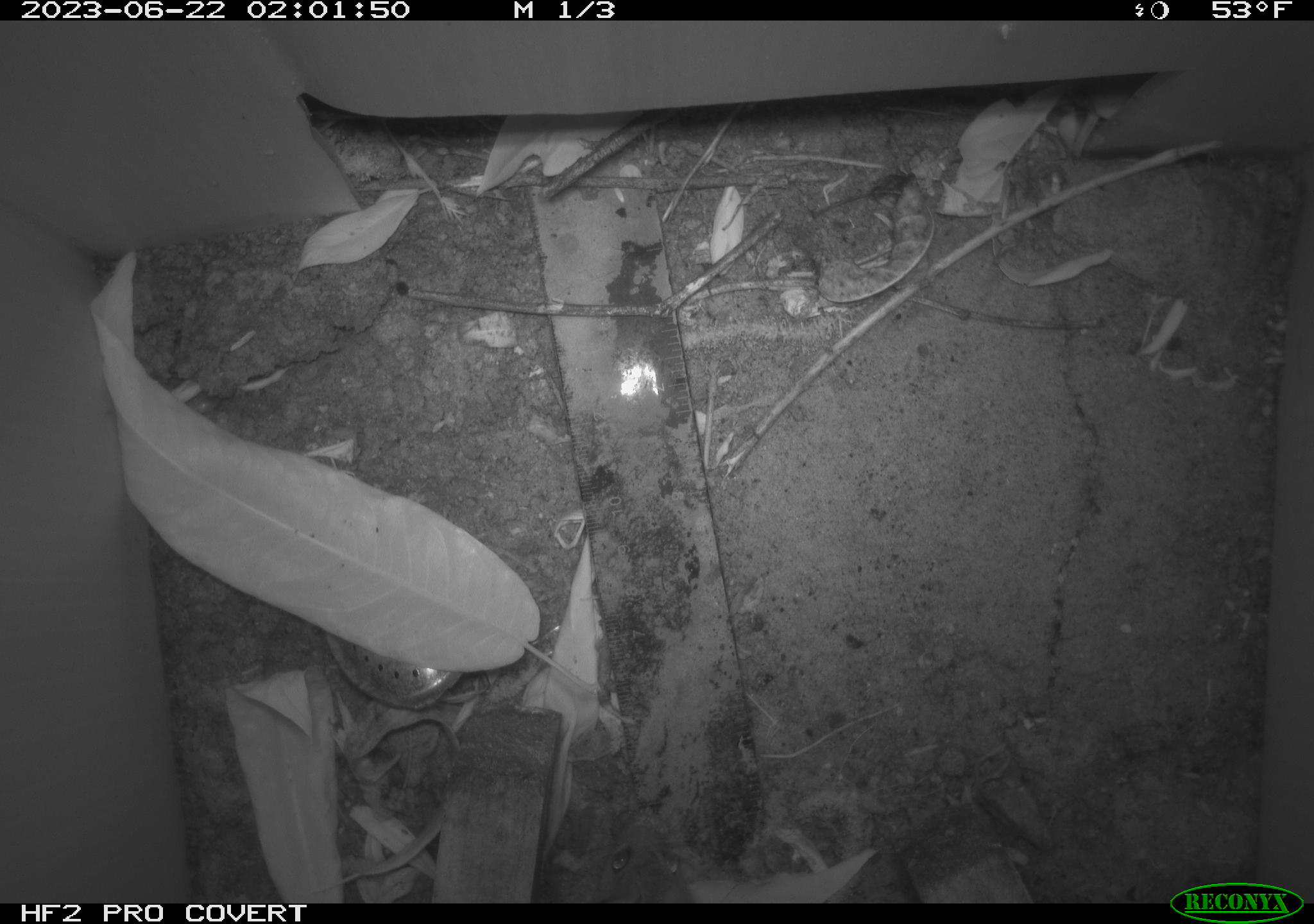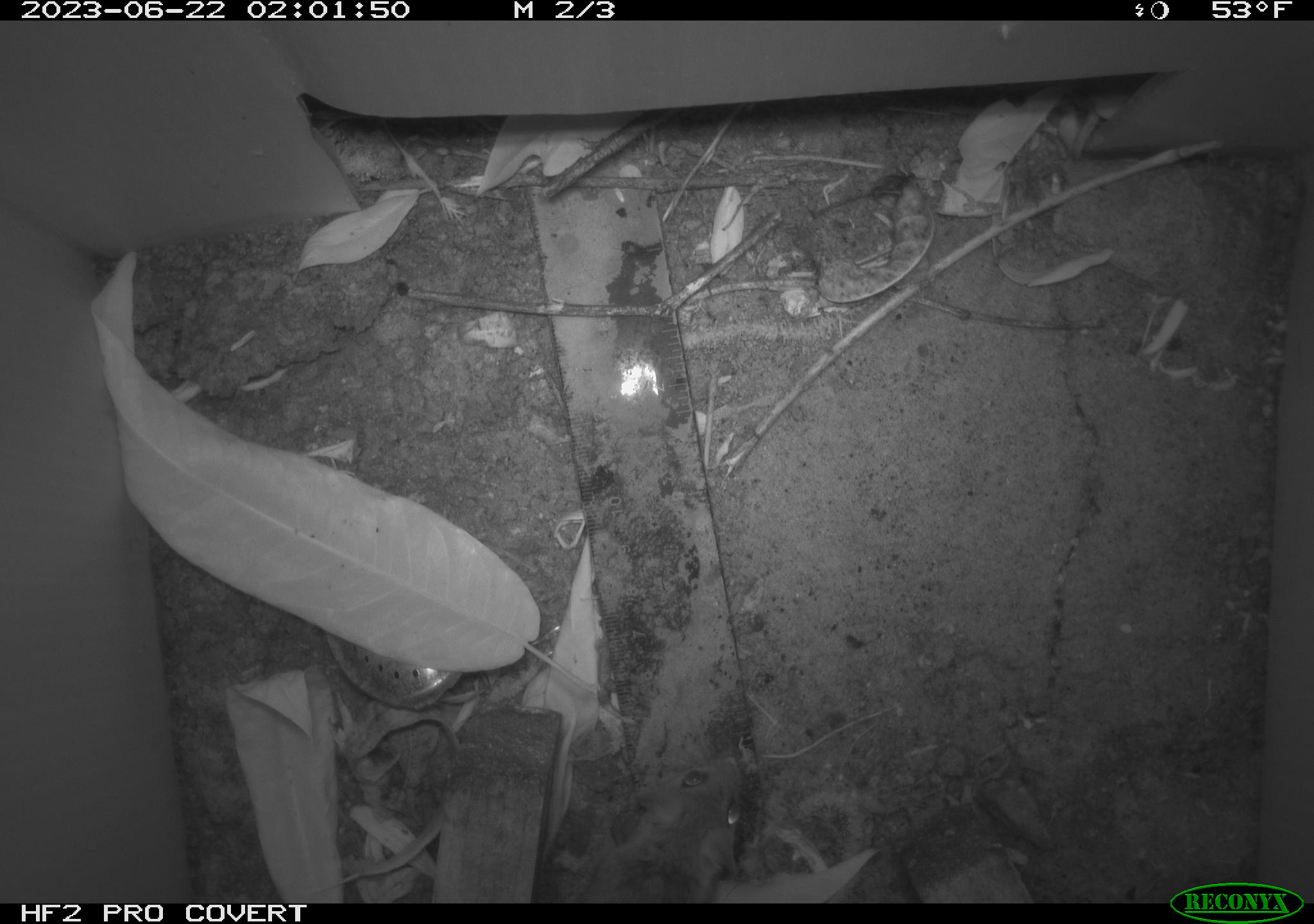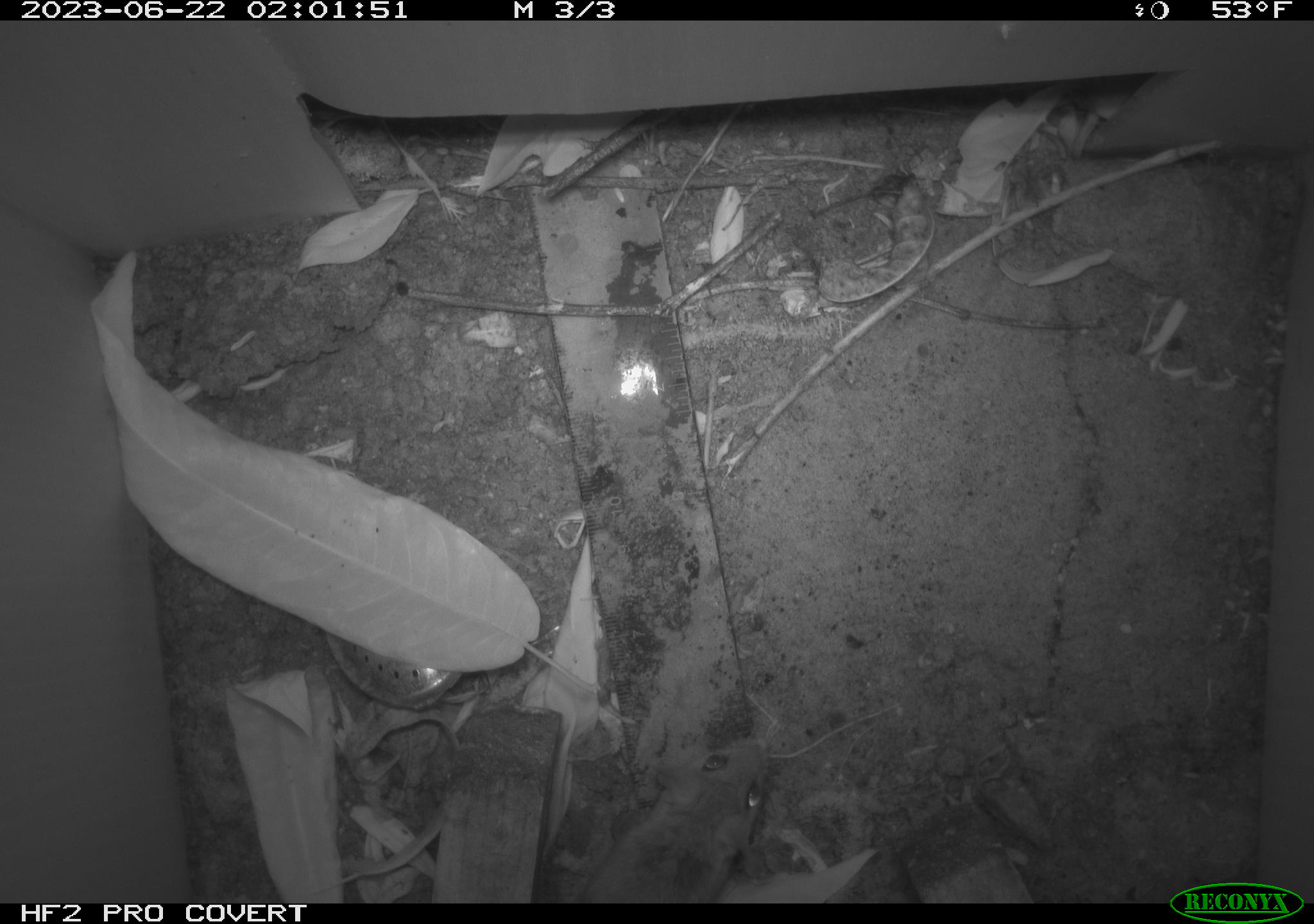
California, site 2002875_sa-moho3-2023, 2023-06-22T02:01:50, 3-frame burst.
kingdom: Animalia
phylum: Chordata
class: Mammalia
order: Rodentia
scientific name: Rodentia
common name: mouse species